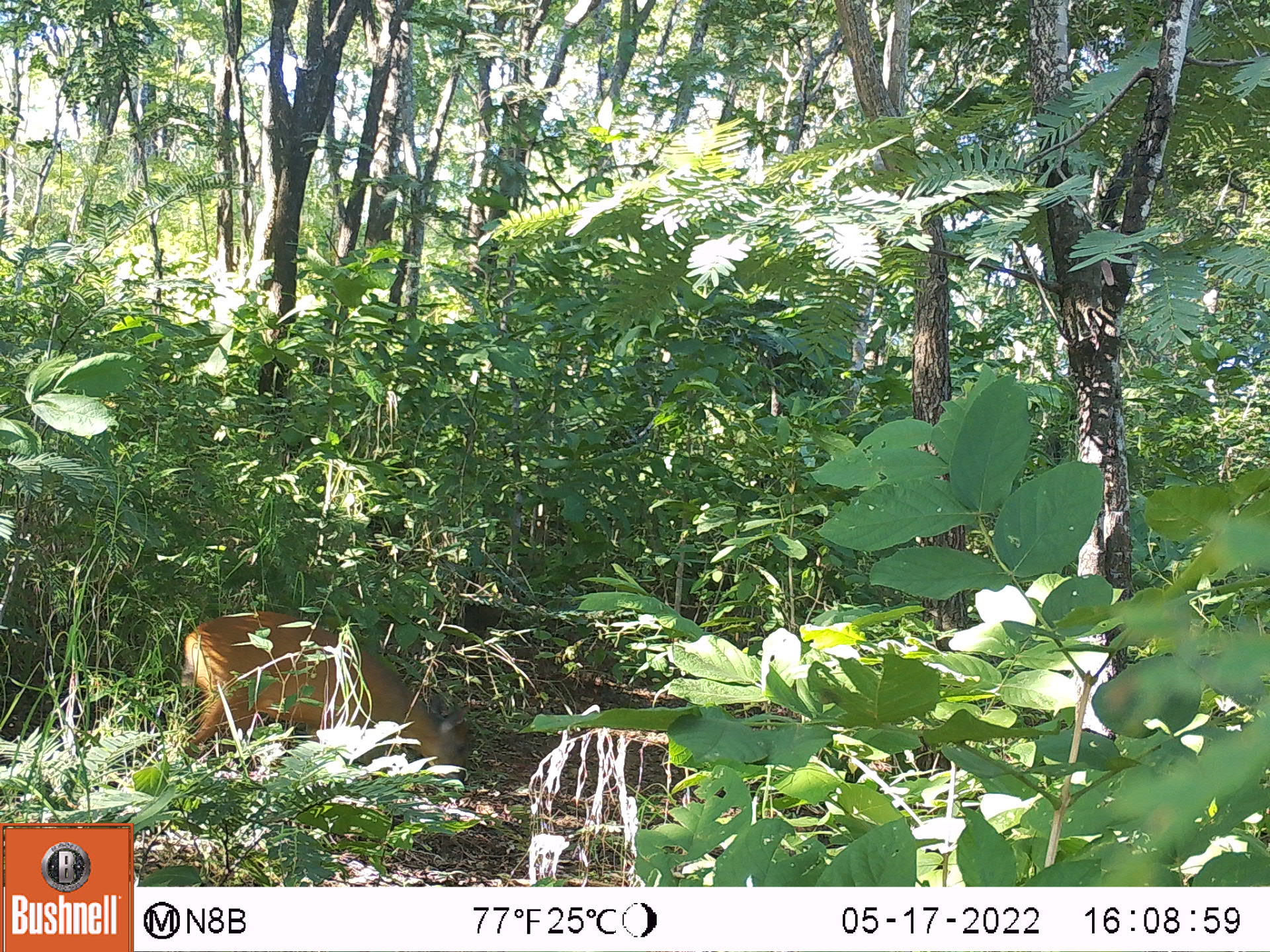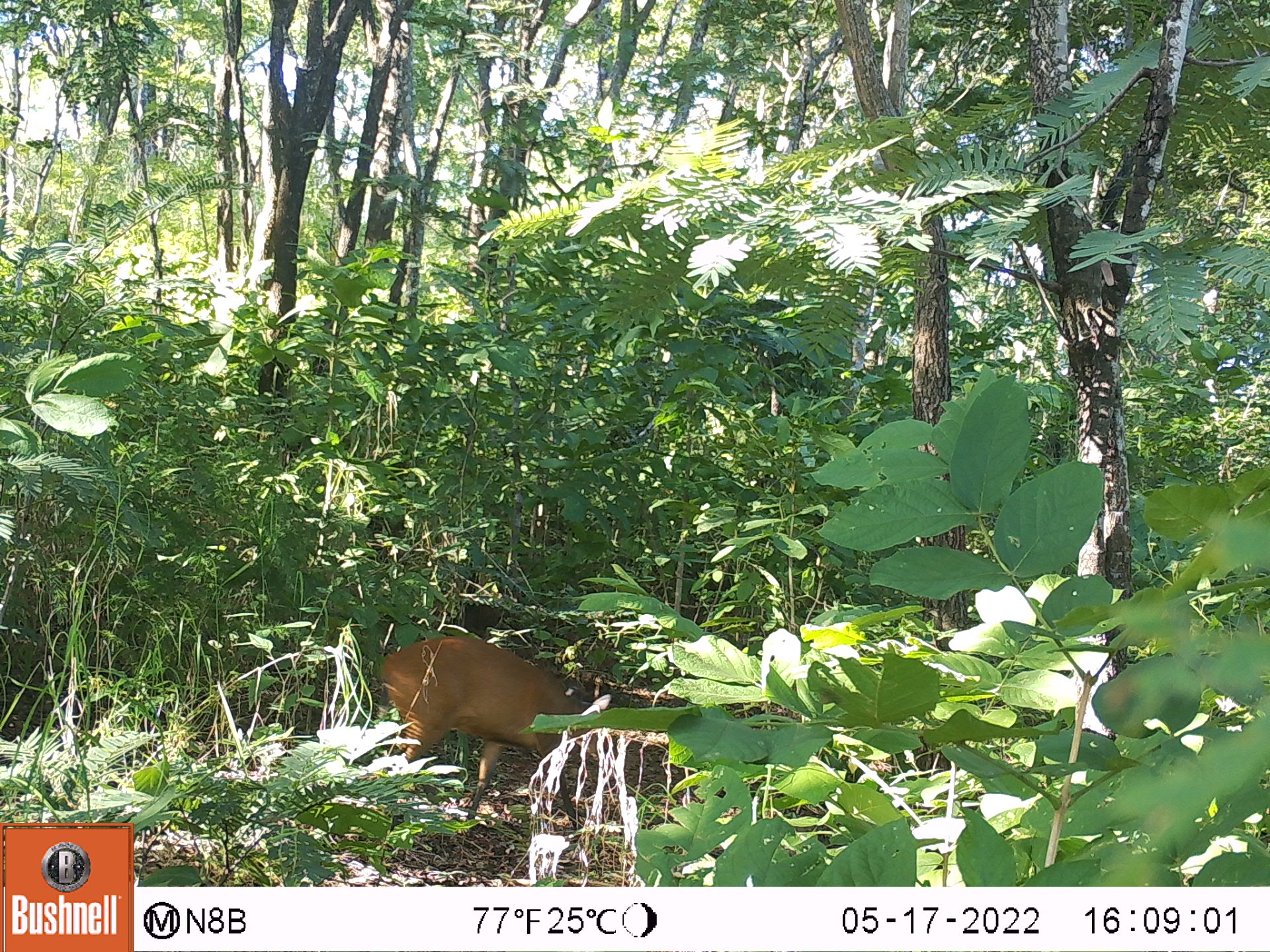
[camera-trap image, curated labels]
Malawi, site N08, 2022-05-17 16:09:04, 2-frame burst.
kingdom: Animalia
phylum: Chordata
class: Mammalia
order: Artiodactyla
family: Bovidae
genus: Cephalophorus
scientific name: Cephalophorus natalensis natalensis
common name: red duiker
Red duiker (Cephalophorus natalensis natalensis), count 1.